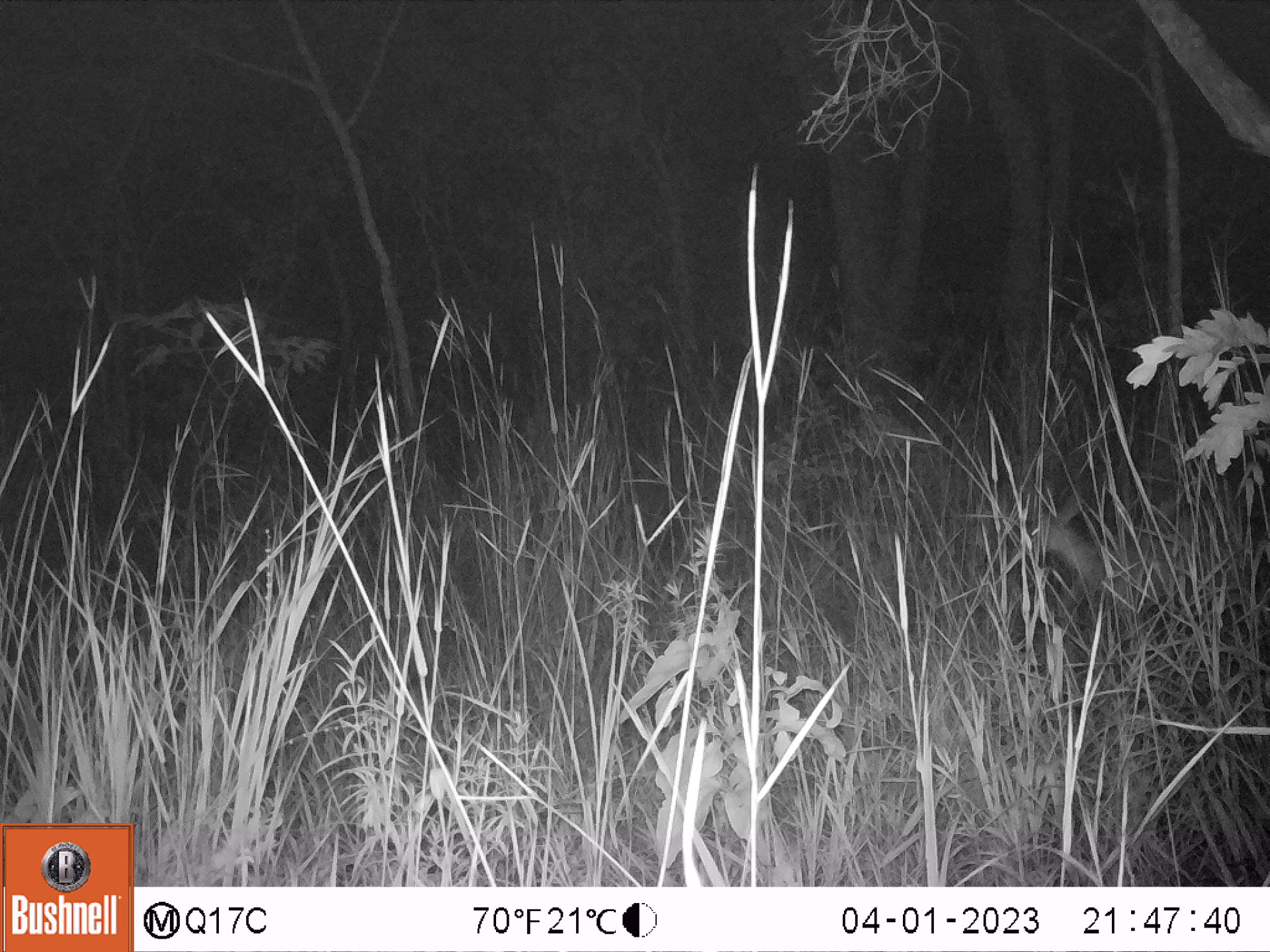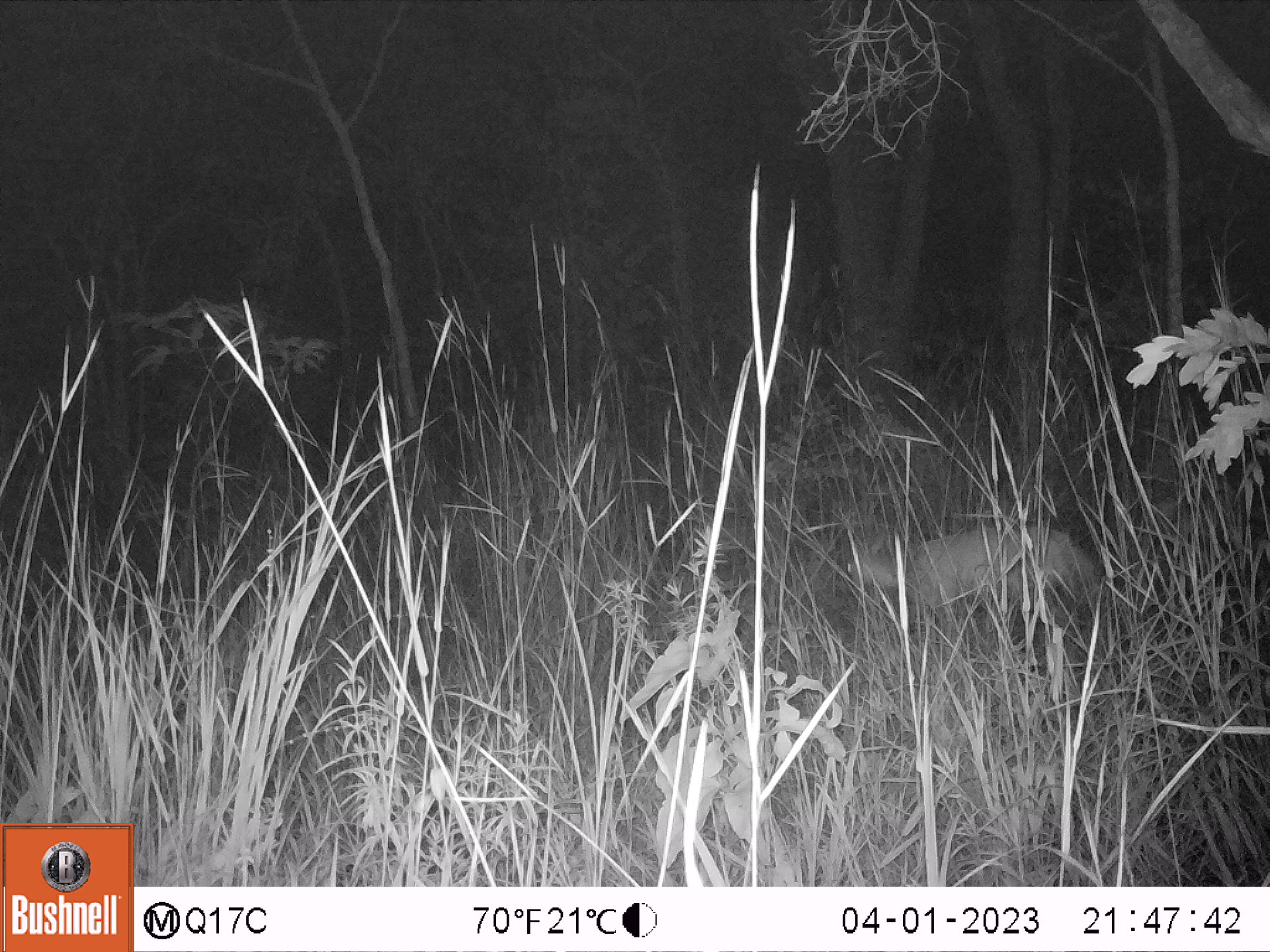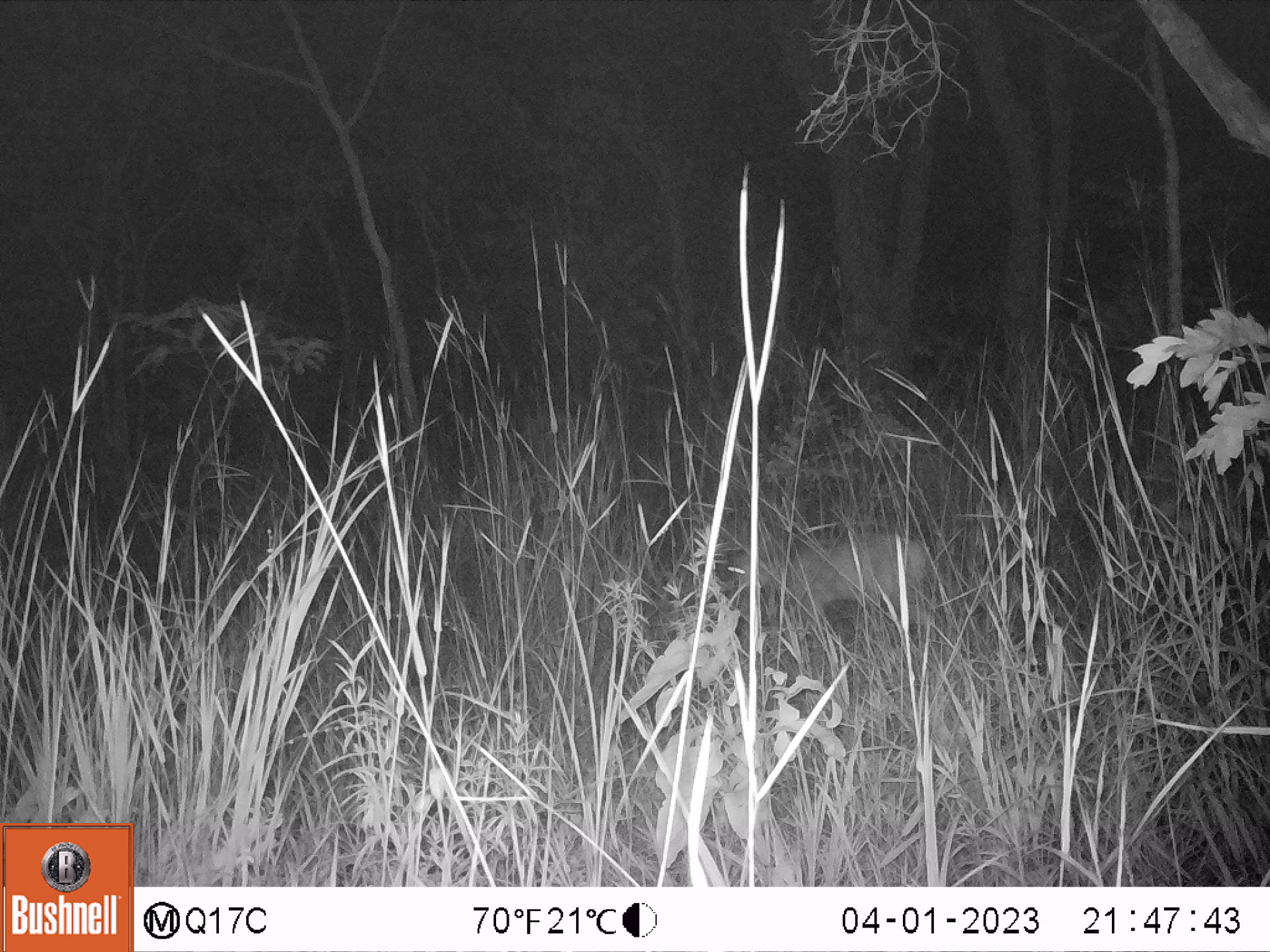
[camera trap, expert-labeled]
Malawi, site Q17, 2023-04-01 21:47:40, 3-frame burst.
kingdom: Animalia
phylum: Chordata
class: Mammalia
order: Artiodactyla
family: Bovidae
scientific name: Antilopinae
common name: small antelope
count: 1